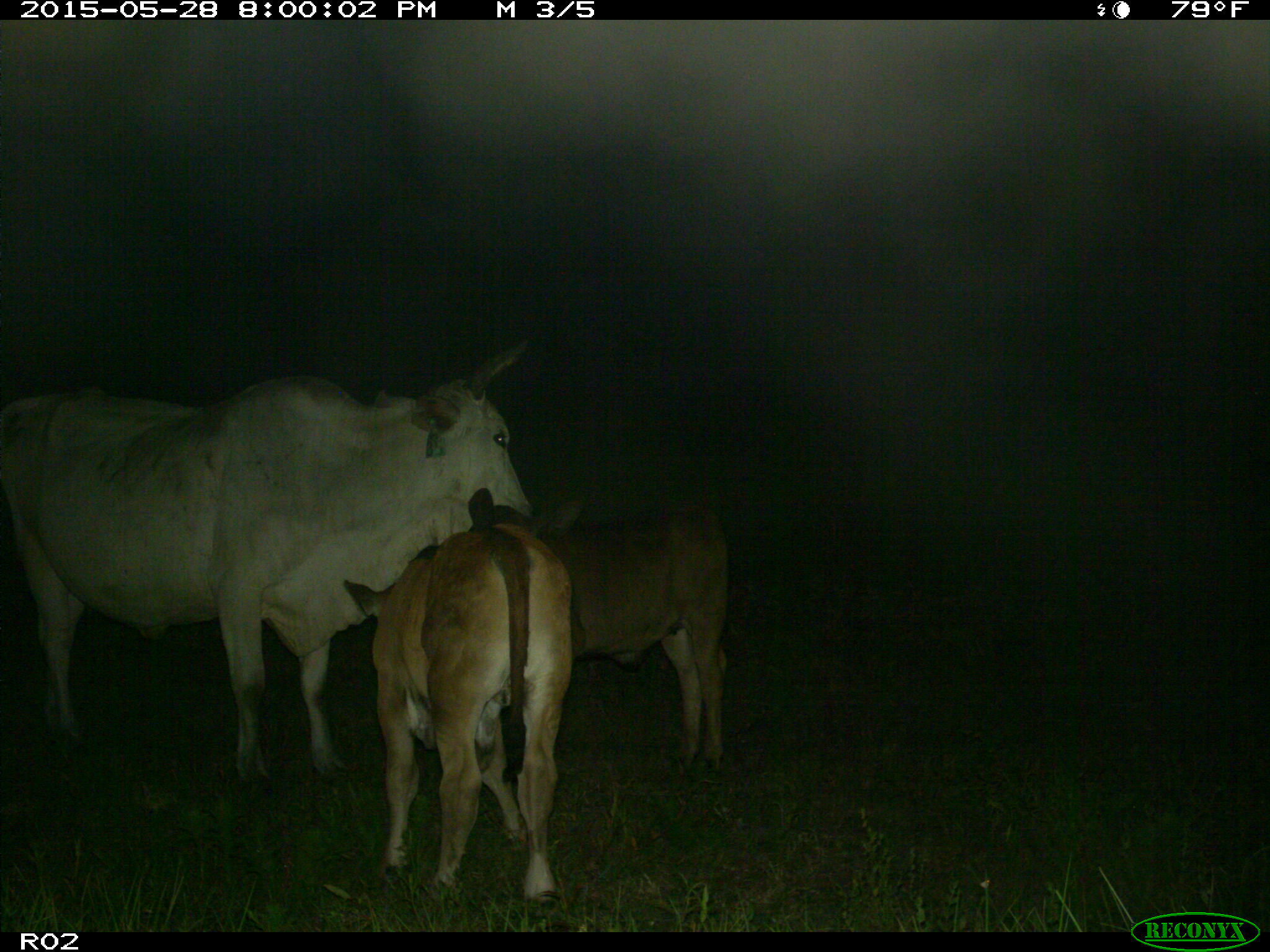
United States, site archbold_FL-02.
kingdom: Animalia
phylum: Chordata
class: Mammalia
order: Artiodactyla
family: Bovidae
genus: Bos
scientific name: Bos taurus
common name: domestic cow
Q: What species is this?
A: Bos taurus (domestic cow).